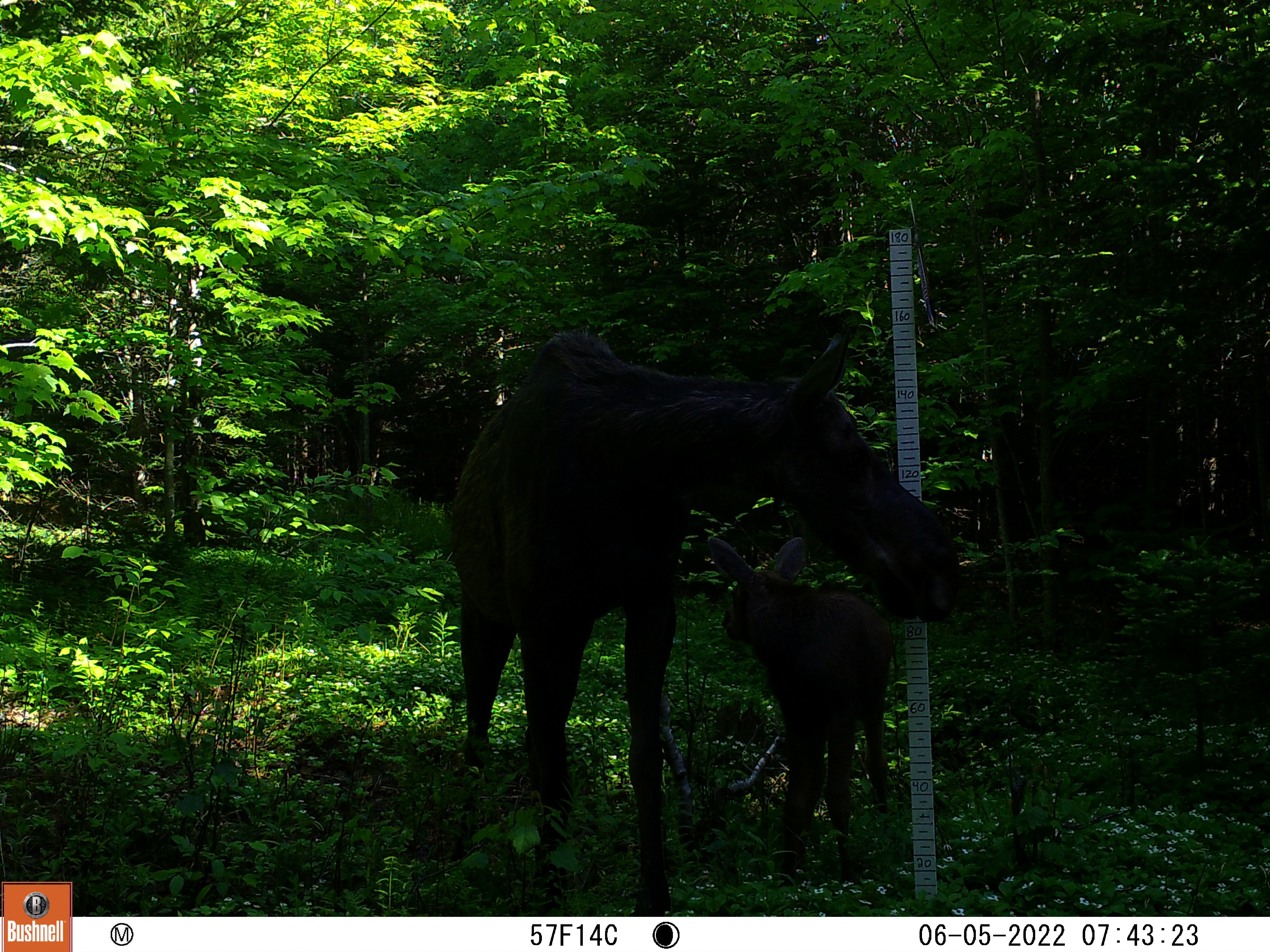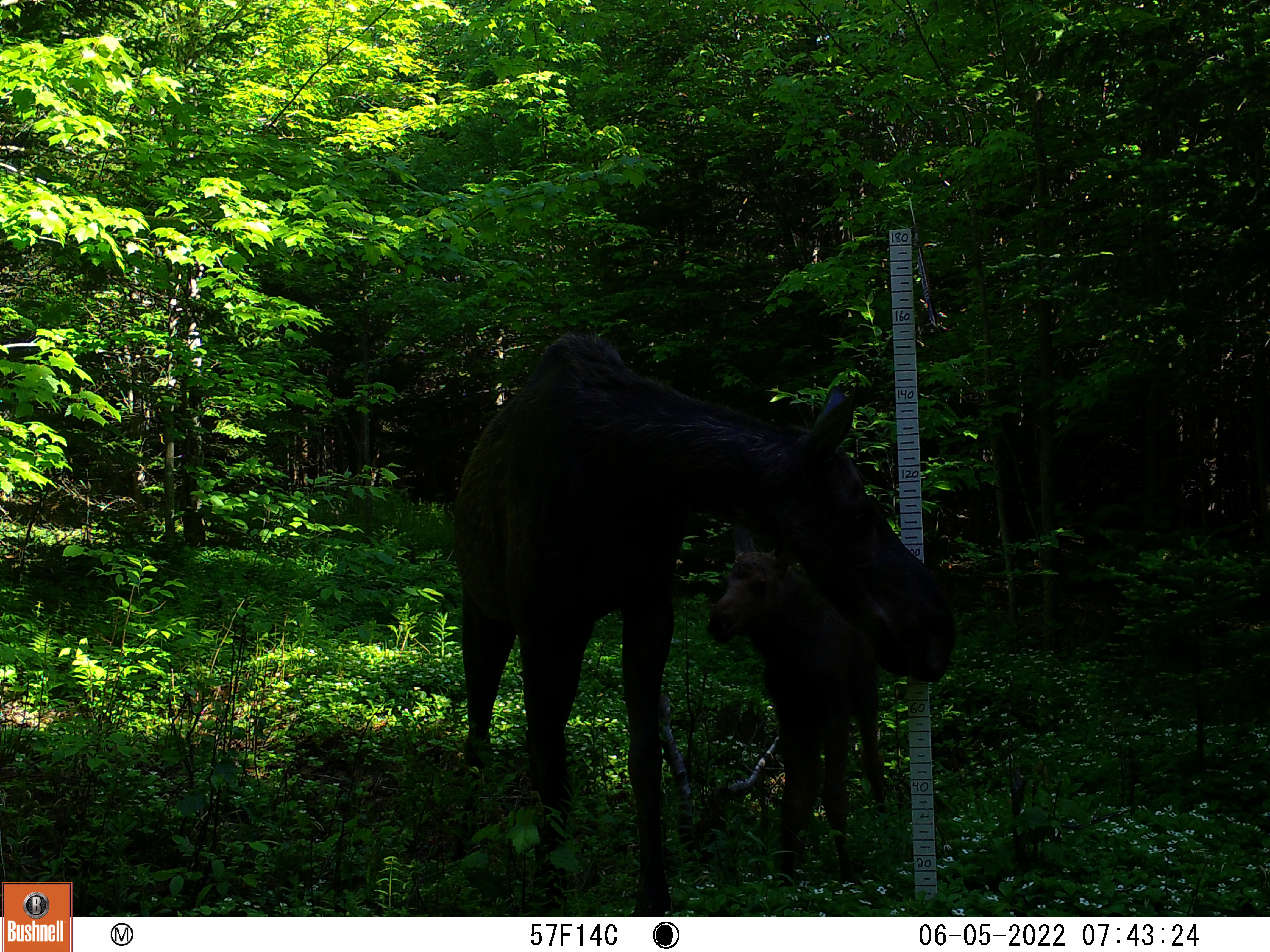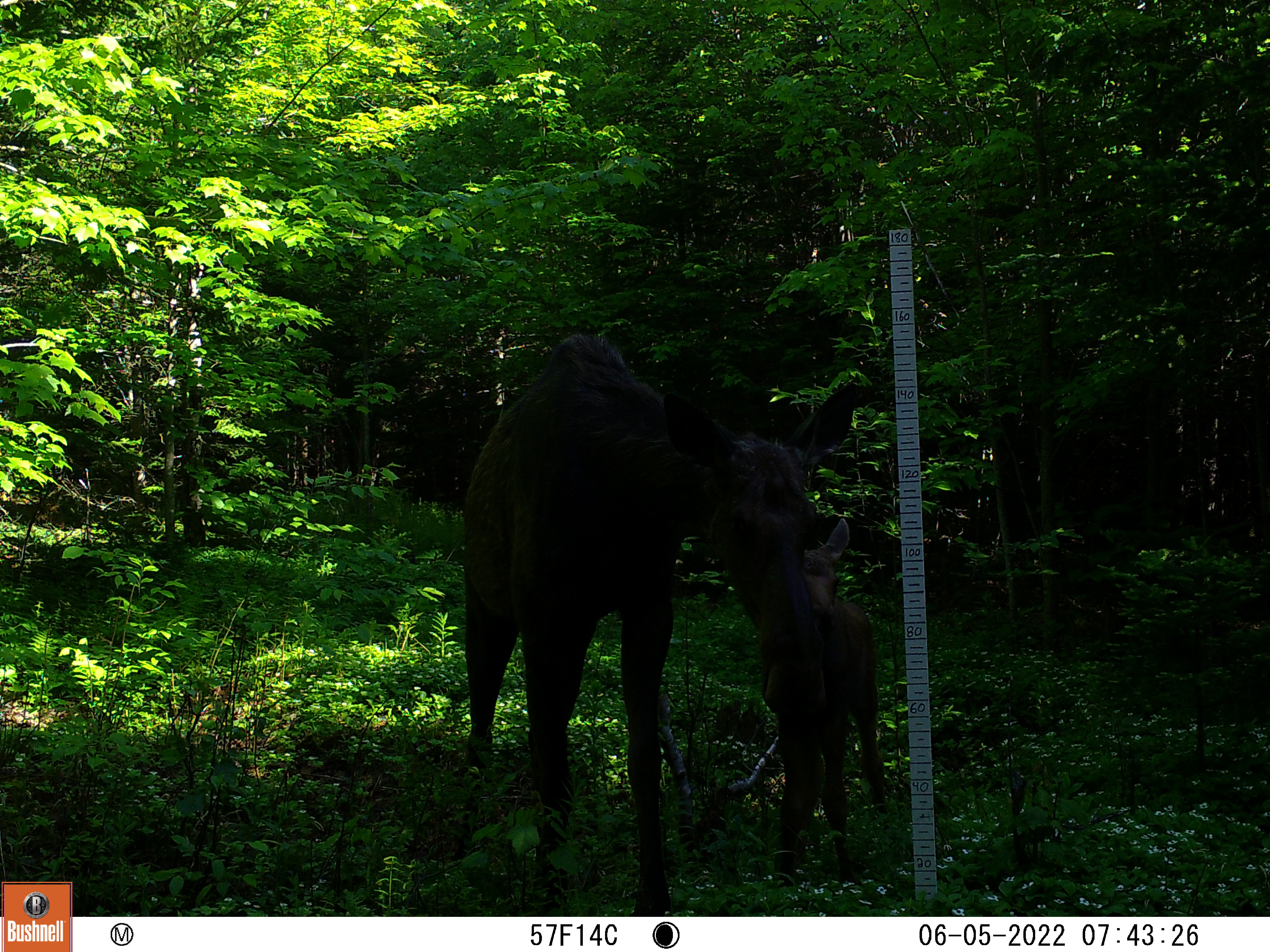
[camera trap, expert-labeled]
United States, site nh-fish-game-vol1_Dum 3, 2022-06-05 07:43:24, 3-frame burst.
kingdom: Animalia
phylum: Chordata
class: Mammalia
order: Artiodactyla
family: Cervidae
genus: Alces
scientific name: Alces alces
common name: moose